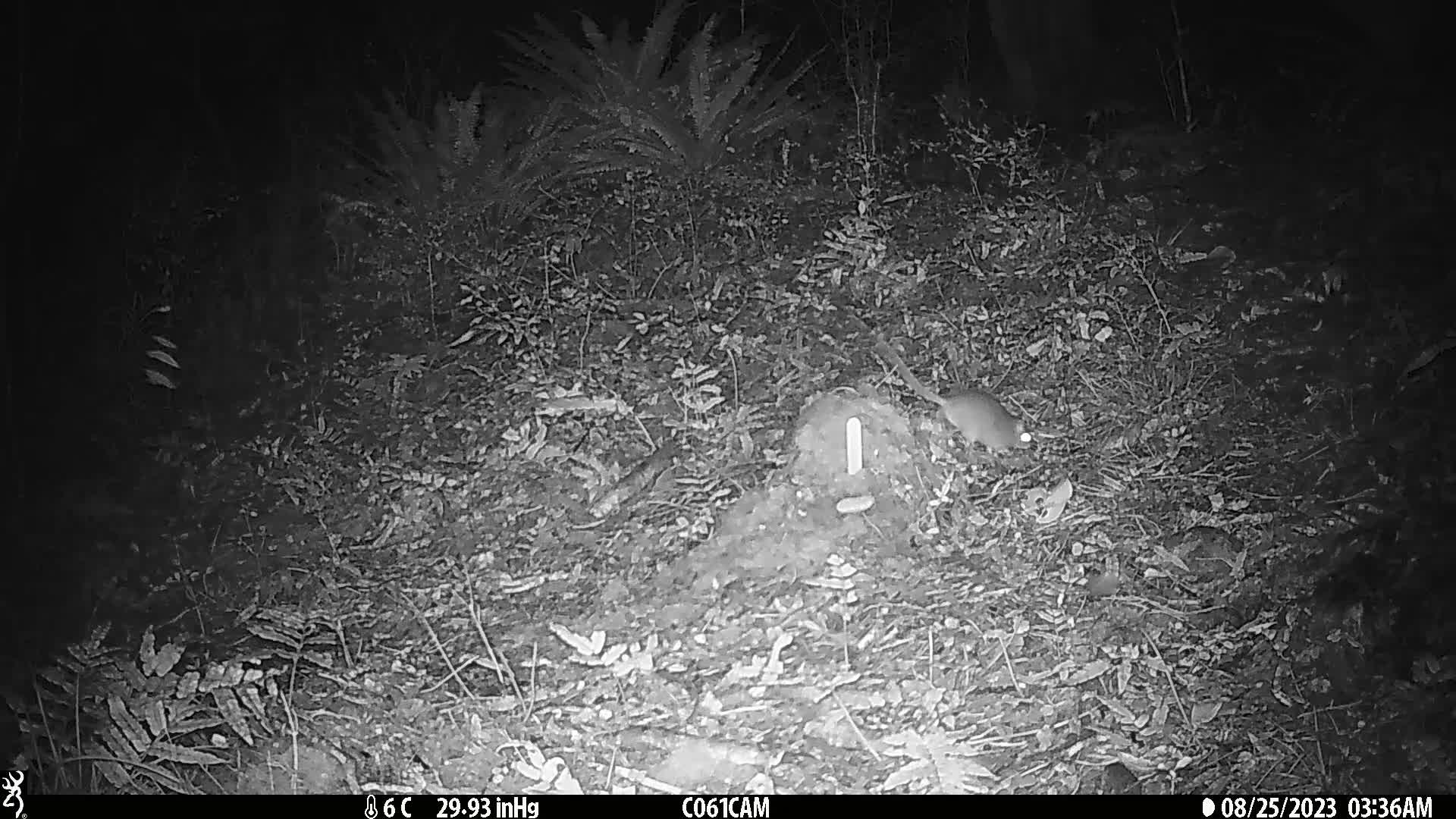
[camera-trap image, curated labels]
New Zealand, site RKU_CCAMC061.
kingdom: Animalia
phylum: Chordata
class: Mammalia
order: Rodentia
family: Muridae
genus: Rattus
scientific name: Rattus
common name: rat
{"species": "rat (Rattus)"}